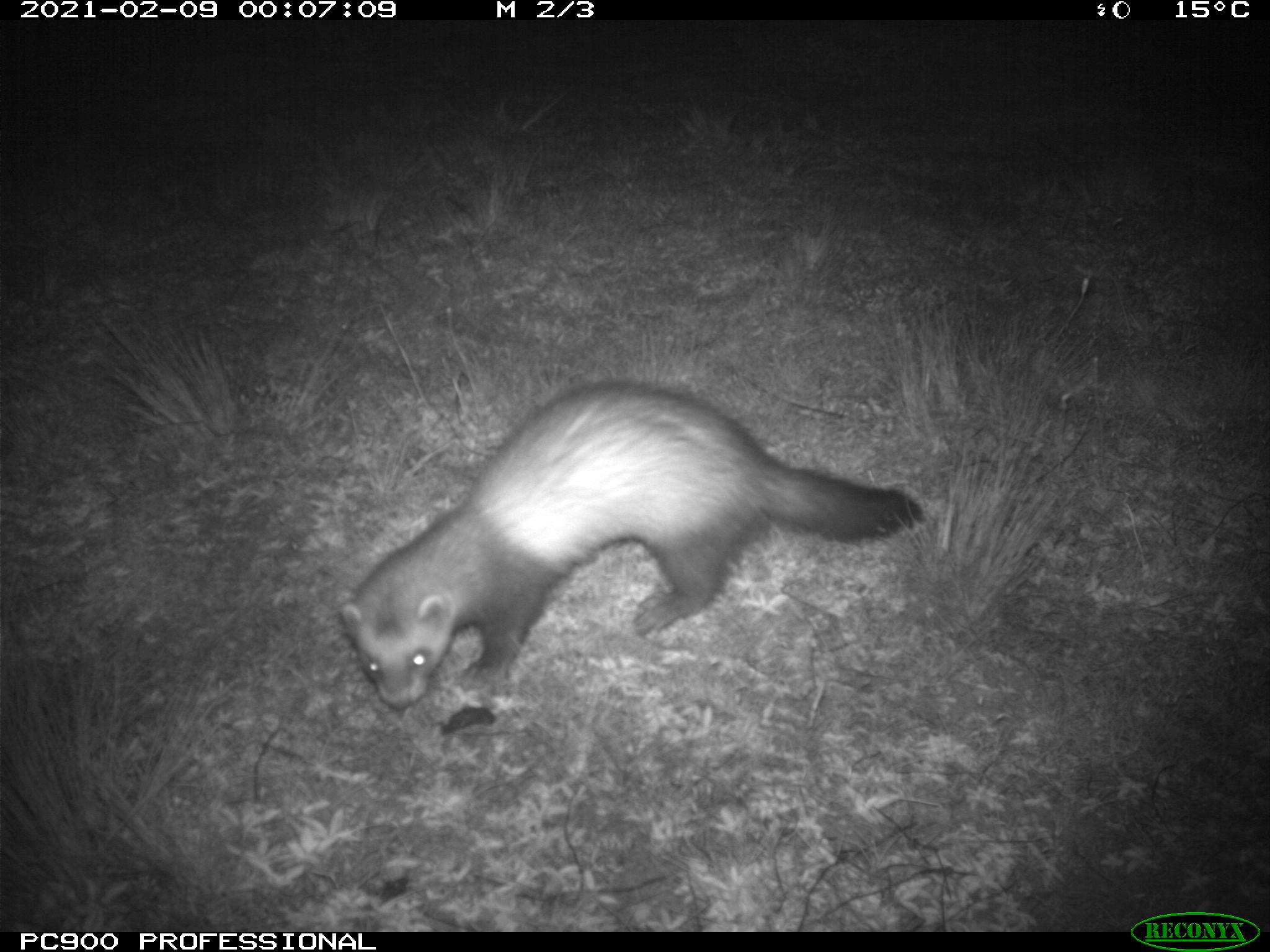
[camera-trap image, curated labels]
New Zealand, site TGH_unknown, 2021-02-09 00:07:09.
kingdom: Animalia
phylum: Chordata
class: Mammalia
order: Carnivora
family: Mustelidae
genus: Mustela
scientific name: Mustela furo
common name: ferret